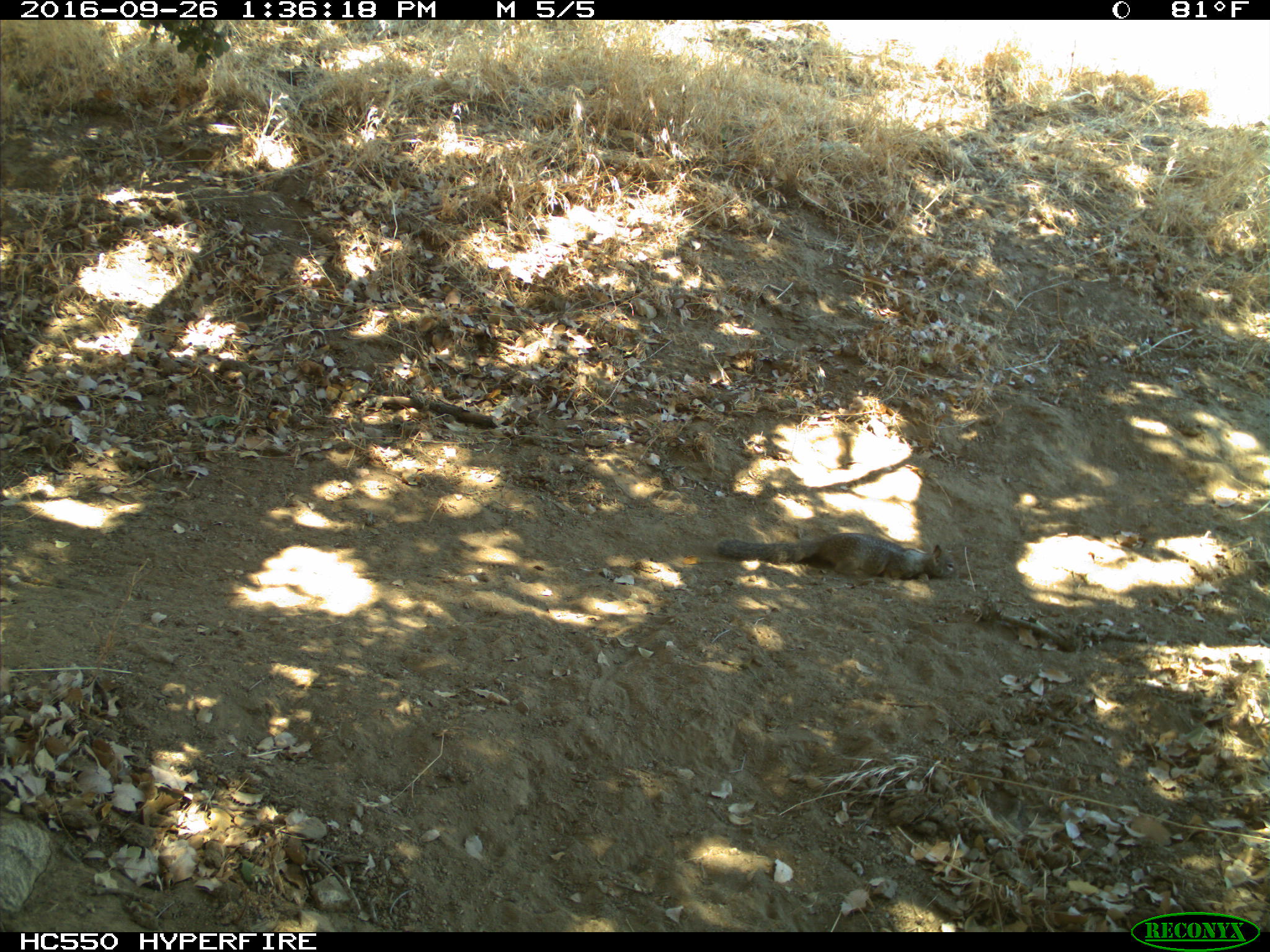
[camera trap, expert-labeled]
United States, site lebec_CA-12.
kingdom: Animalia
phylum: Chordata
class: Mammalia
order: Rodentia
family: Sciuridae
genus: Otospermophilus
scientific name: Otospermophilus beecheyi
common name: california ground squirrel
Otospermophilus beecheyi (california ground squirrel).